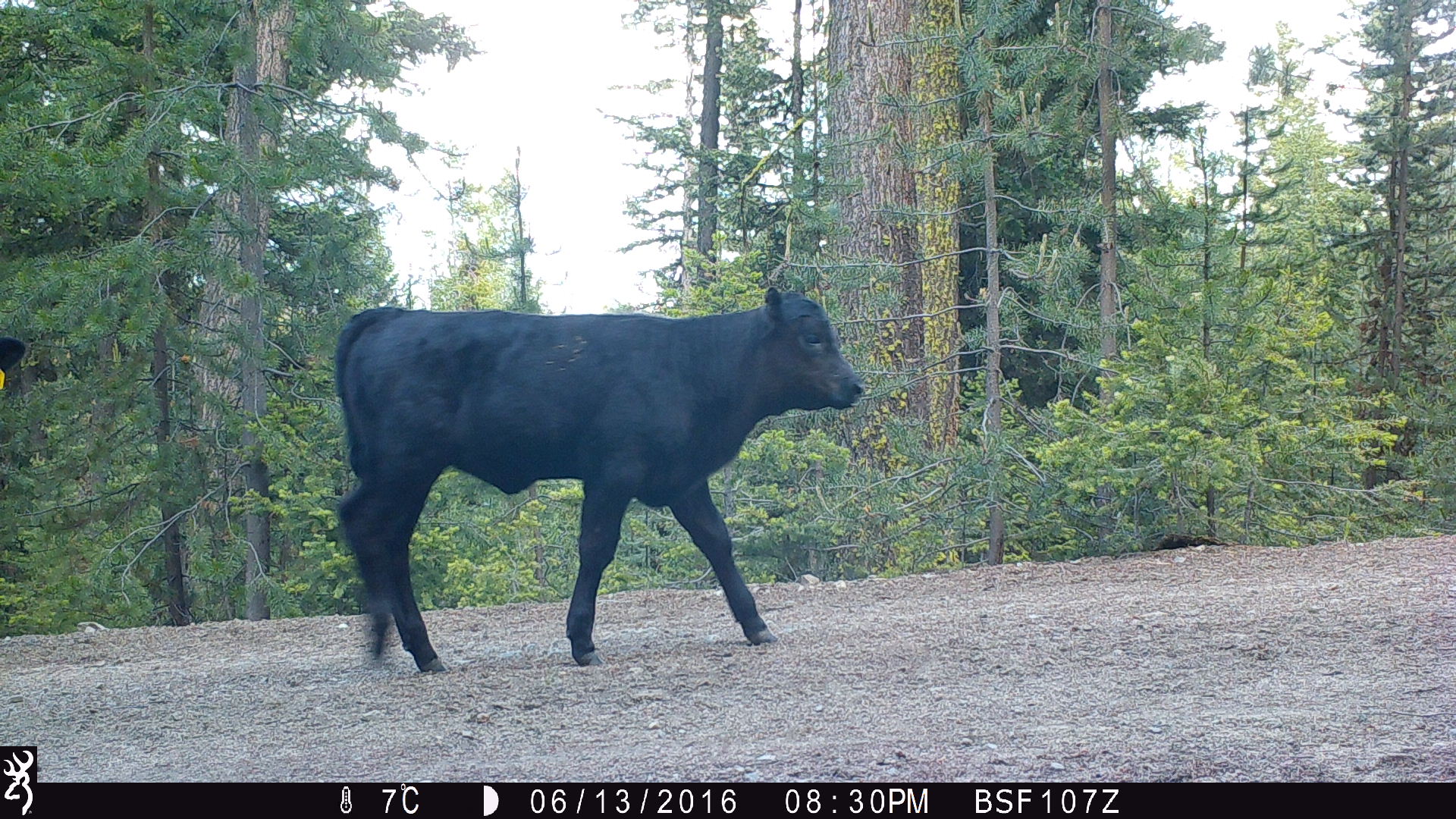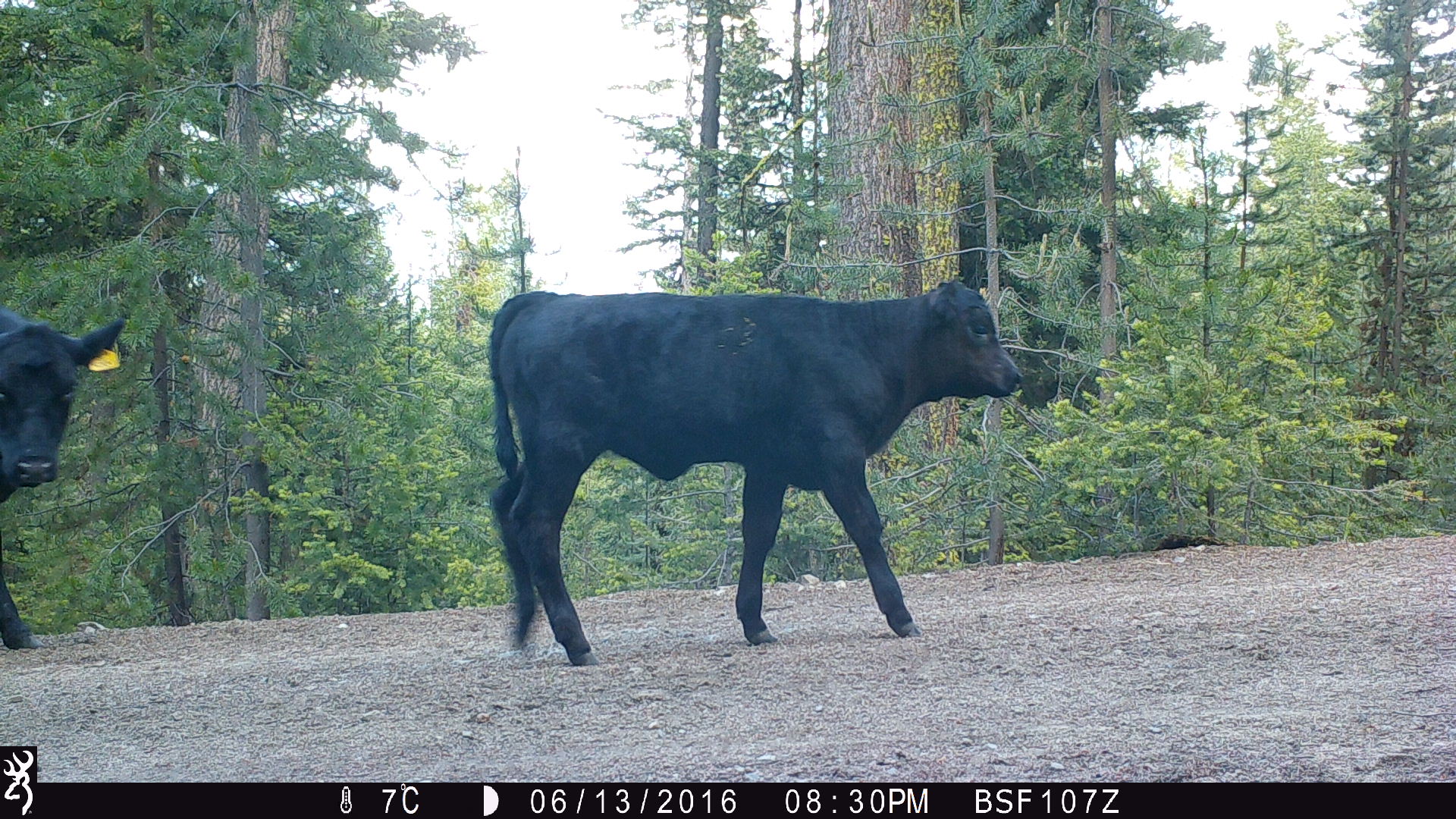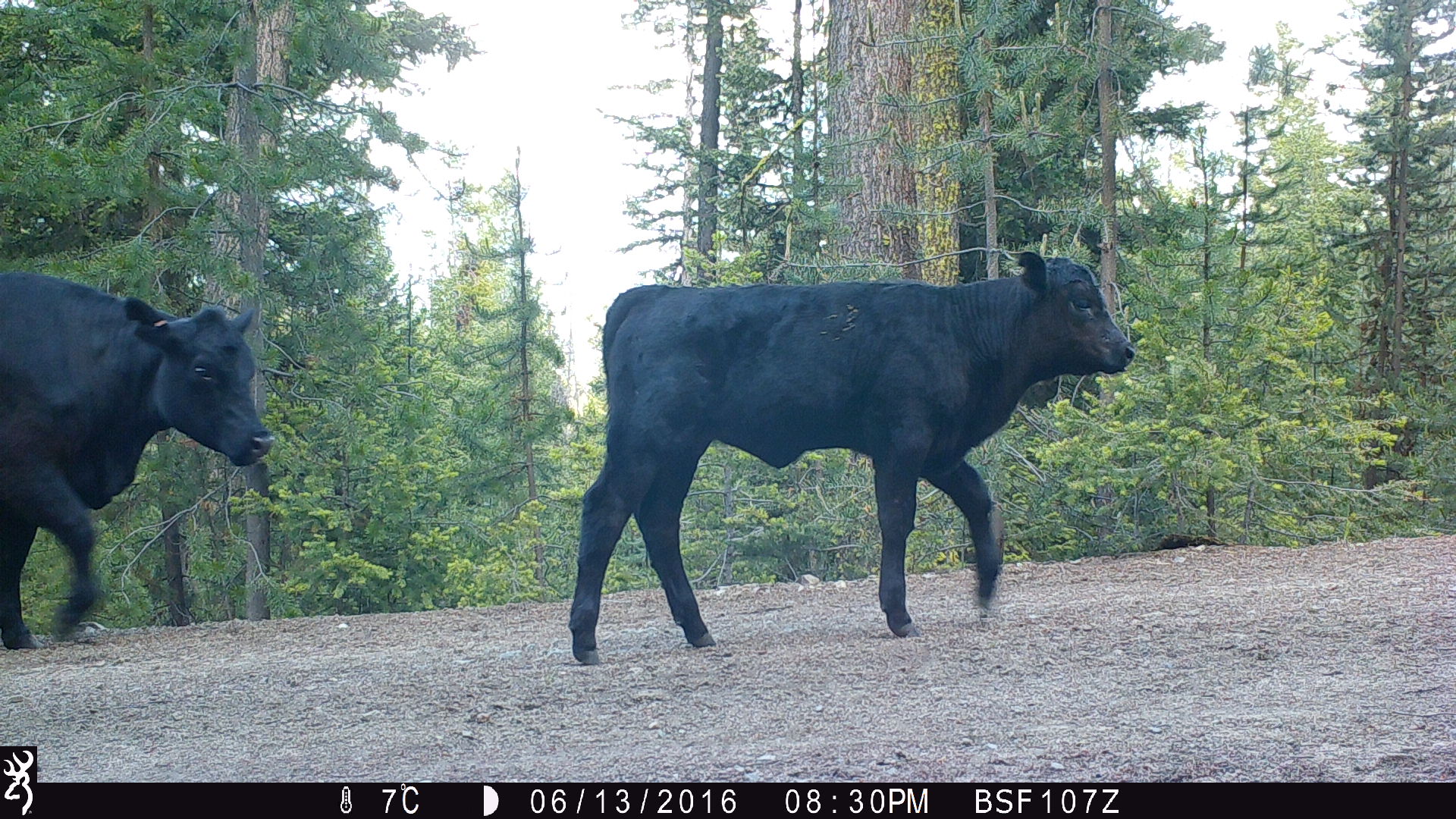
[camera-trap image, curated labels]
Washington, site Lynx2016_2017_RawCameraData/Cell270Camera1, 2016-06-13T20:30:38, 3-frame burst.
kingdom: Animalia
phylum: Chordata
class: Mammalia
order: Artiodactyla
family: Bovidae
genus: Bos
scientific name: Bos taurus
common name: domestic cattle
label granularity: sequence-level